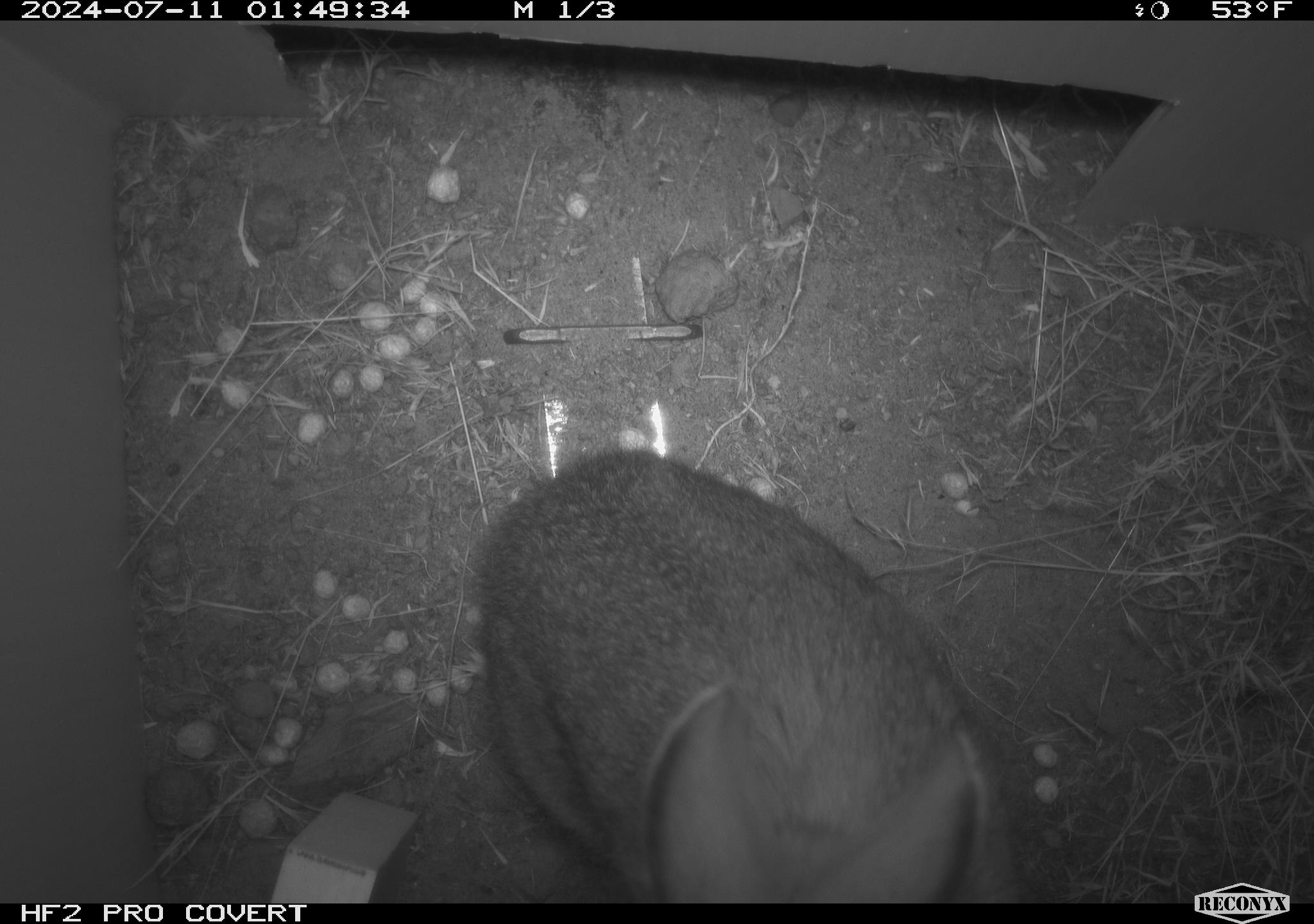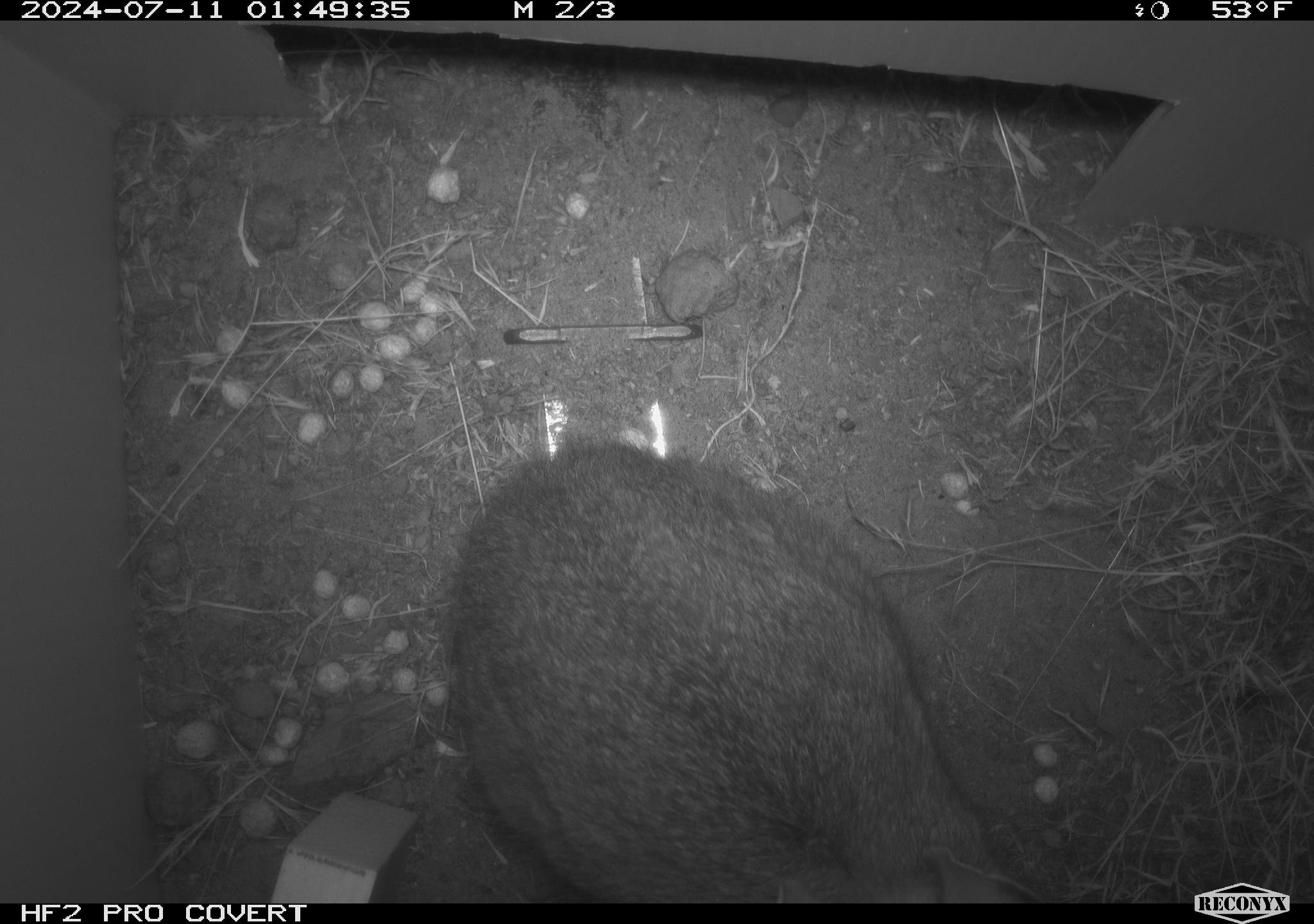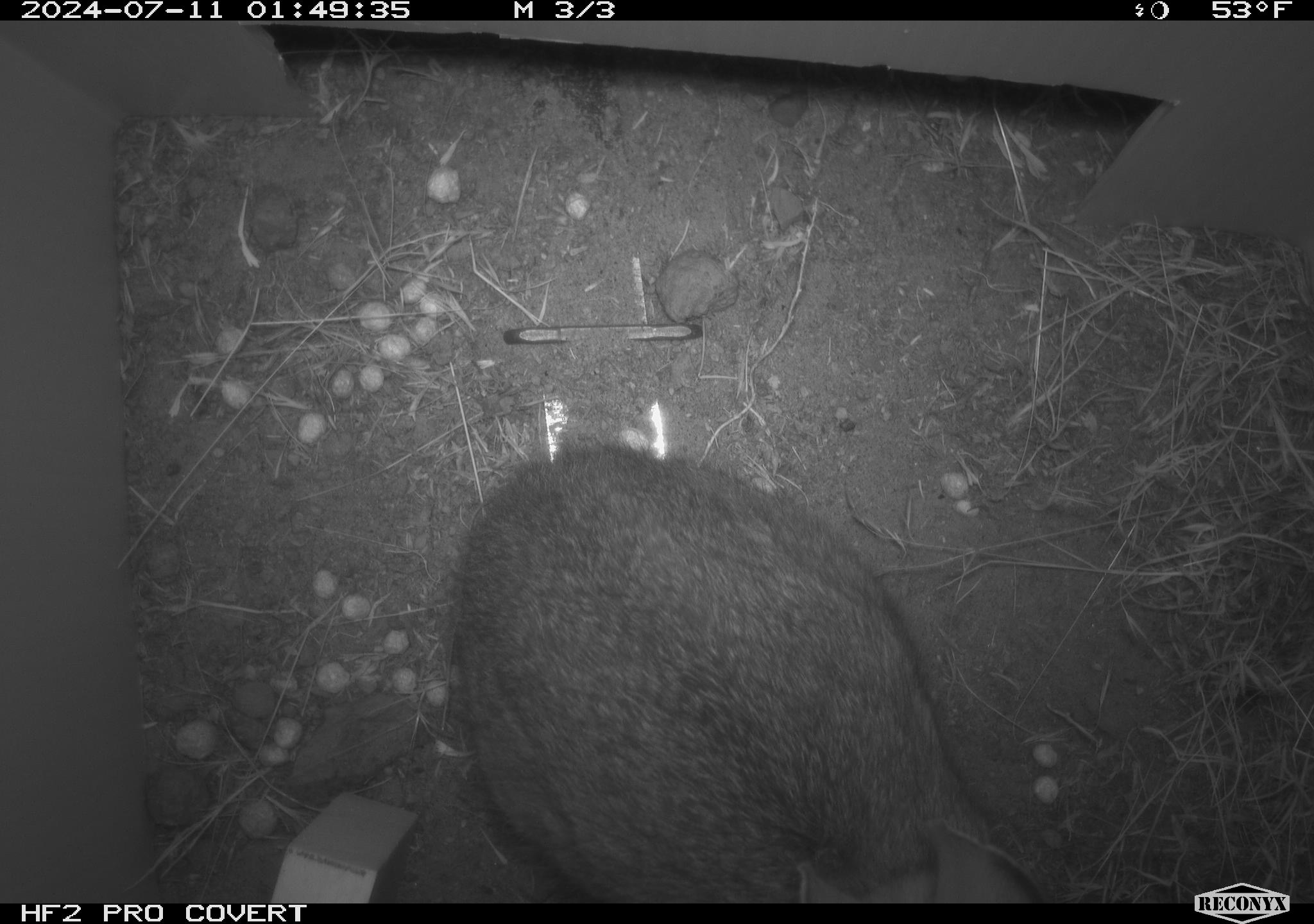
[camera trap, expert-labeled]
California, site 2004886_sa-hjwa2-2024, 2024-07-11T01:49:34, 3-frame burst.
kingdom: Animalia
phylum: Chordata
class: Mammalia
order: Lagomorpha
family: Leporidae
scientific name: Leporidae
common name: rabbit or hare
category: rabbit and hare family